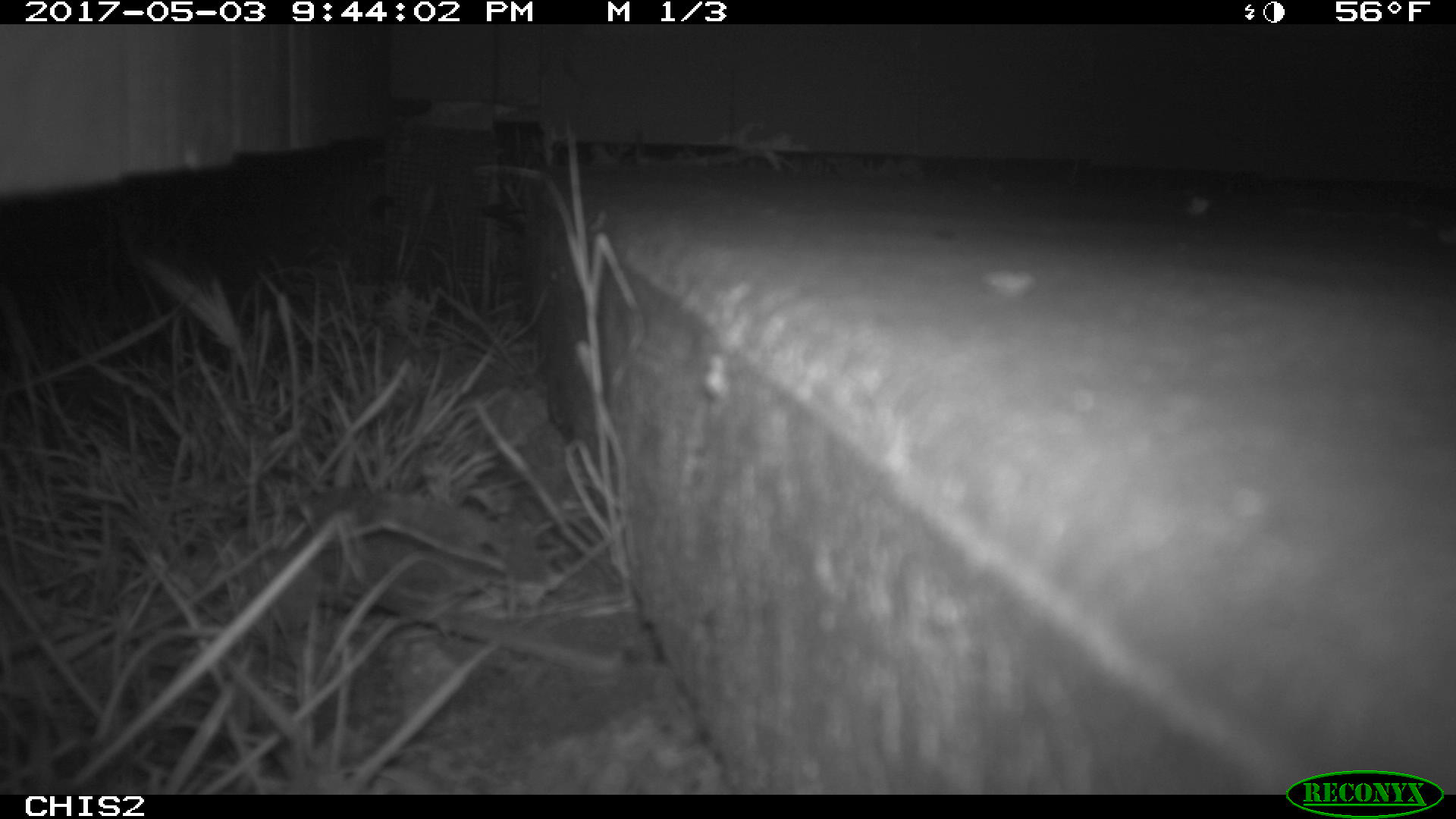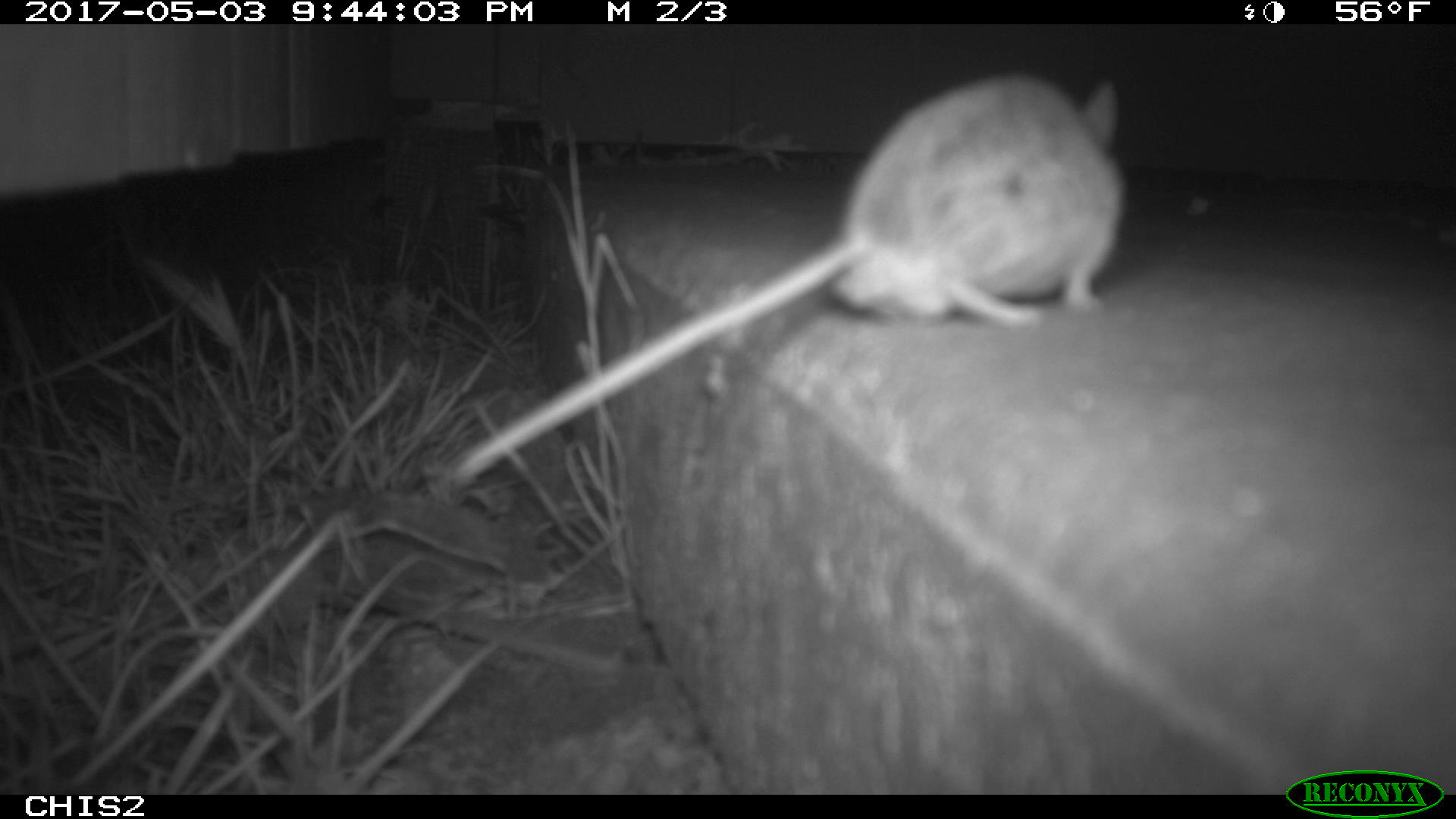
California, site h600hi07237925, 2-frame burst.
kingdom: Animalia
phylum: Chordata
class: Mammalia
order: Rodentia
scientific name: Rodentia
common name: rodent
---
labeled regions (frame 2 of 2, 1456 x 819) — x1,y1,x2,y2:
rodent: 444,69,1130,492